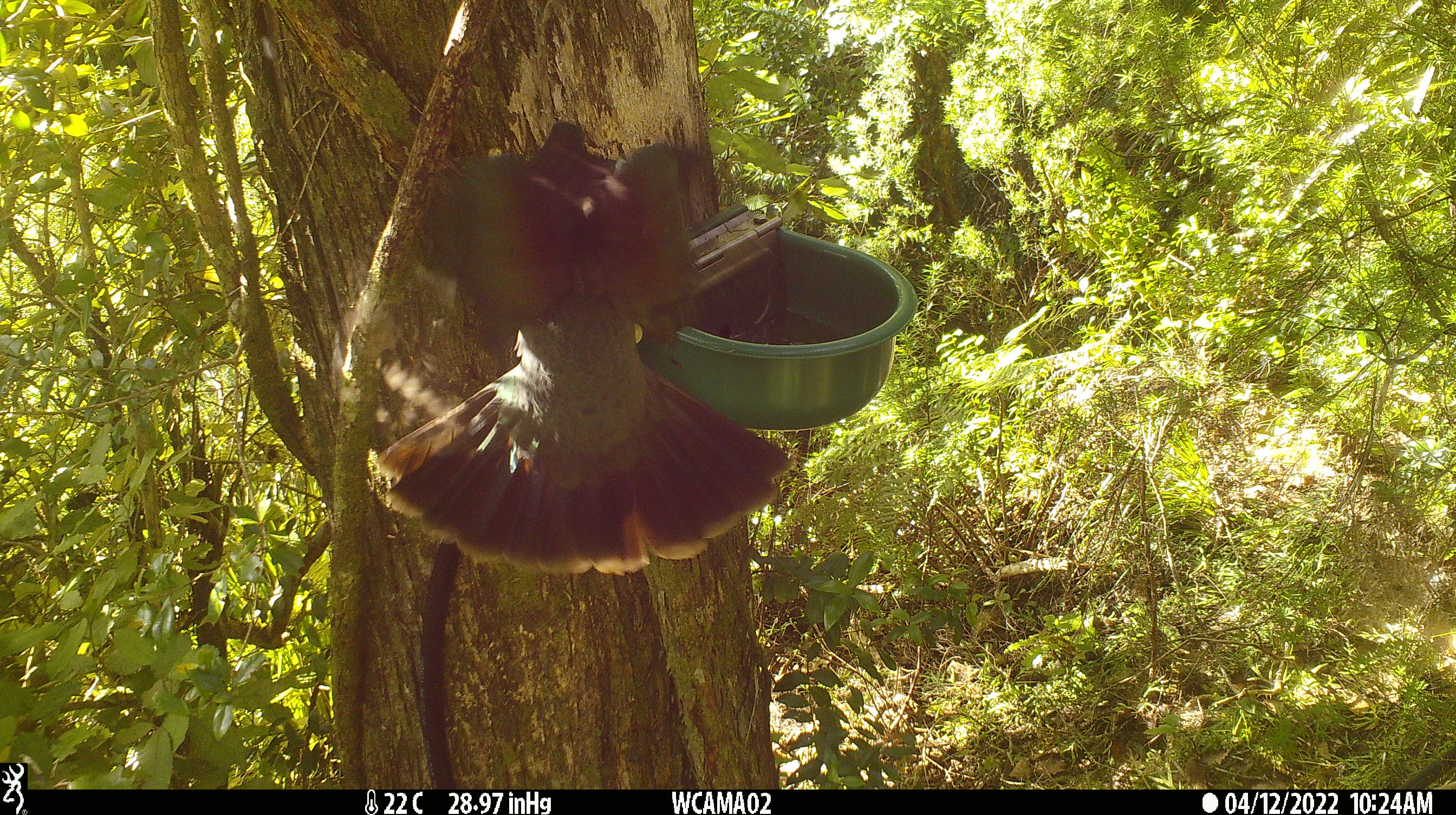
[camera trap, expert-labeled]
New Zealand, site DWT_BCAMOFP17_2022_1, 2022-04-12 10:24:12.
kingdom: Animalia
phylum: Chordata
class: Aves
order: Columbiformes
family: Columbidae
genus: Hemiphaga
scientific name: Hemiphaga novaeseelandiae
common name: new zealand pigeon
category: kereru